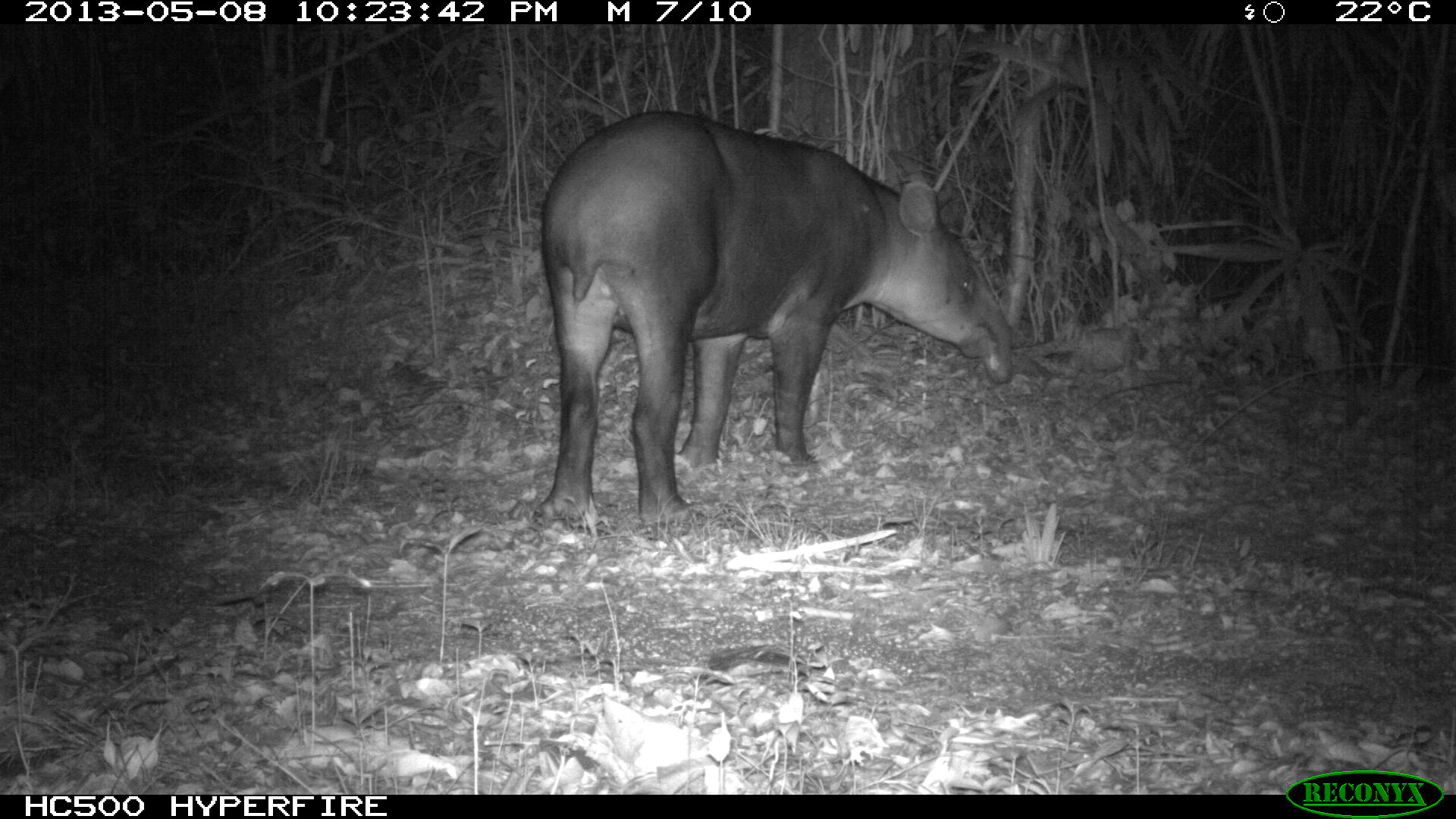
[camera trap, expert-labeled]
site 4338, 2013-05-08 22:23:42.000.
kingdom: Animalia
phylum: Chordata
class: Mammalia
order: Perissodactyla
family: Tapiridae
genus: Tapirus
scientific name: Tapirus bairdii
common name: baird's tapir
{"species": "Tapirus bairdii (baird's tapir)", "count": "1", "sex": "female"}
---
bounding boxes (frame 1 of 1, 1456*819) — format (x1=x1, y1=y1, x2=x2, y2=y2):
tapirus bairdii: (x1=533, y1=110, x2=1009, y2=527)